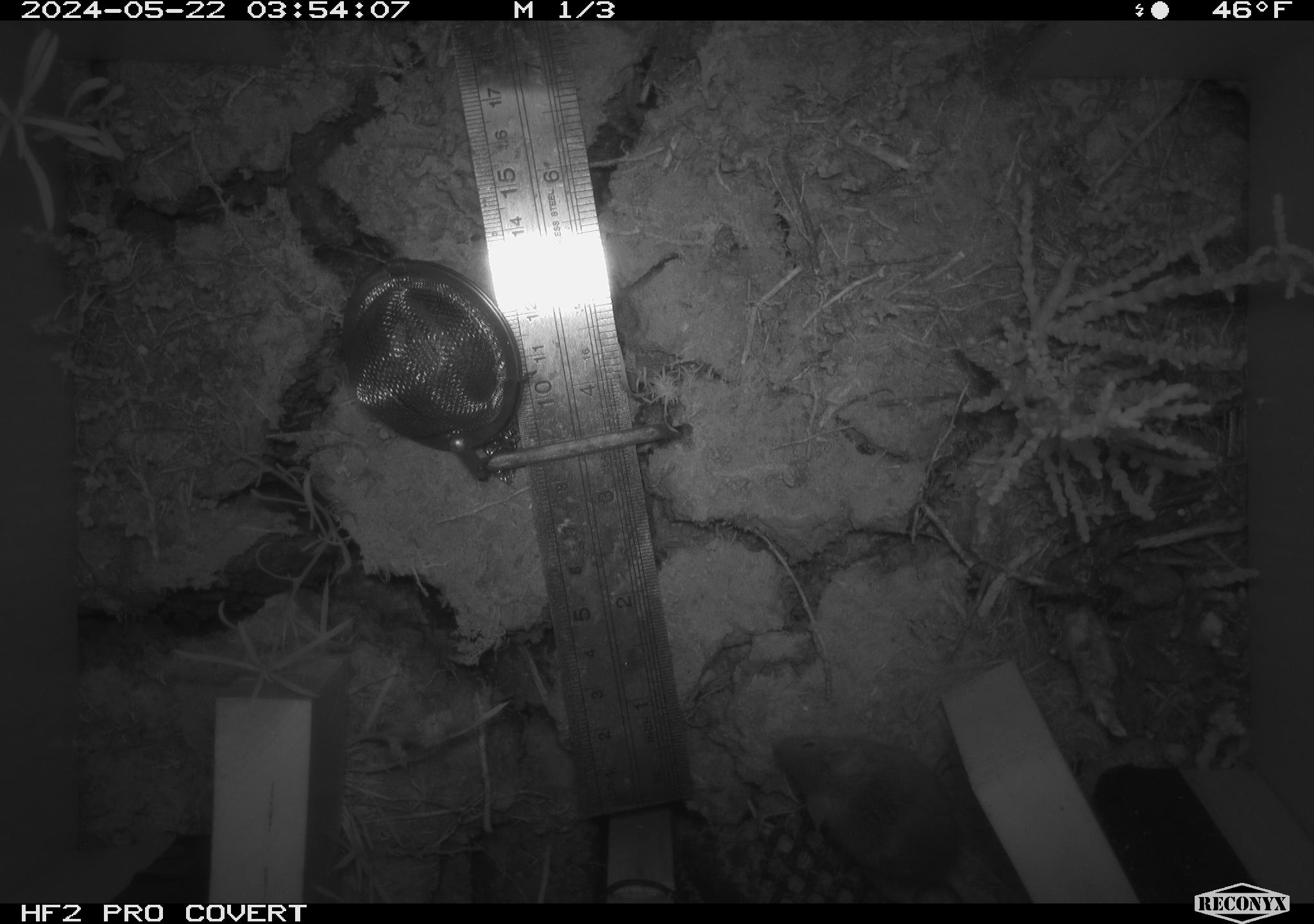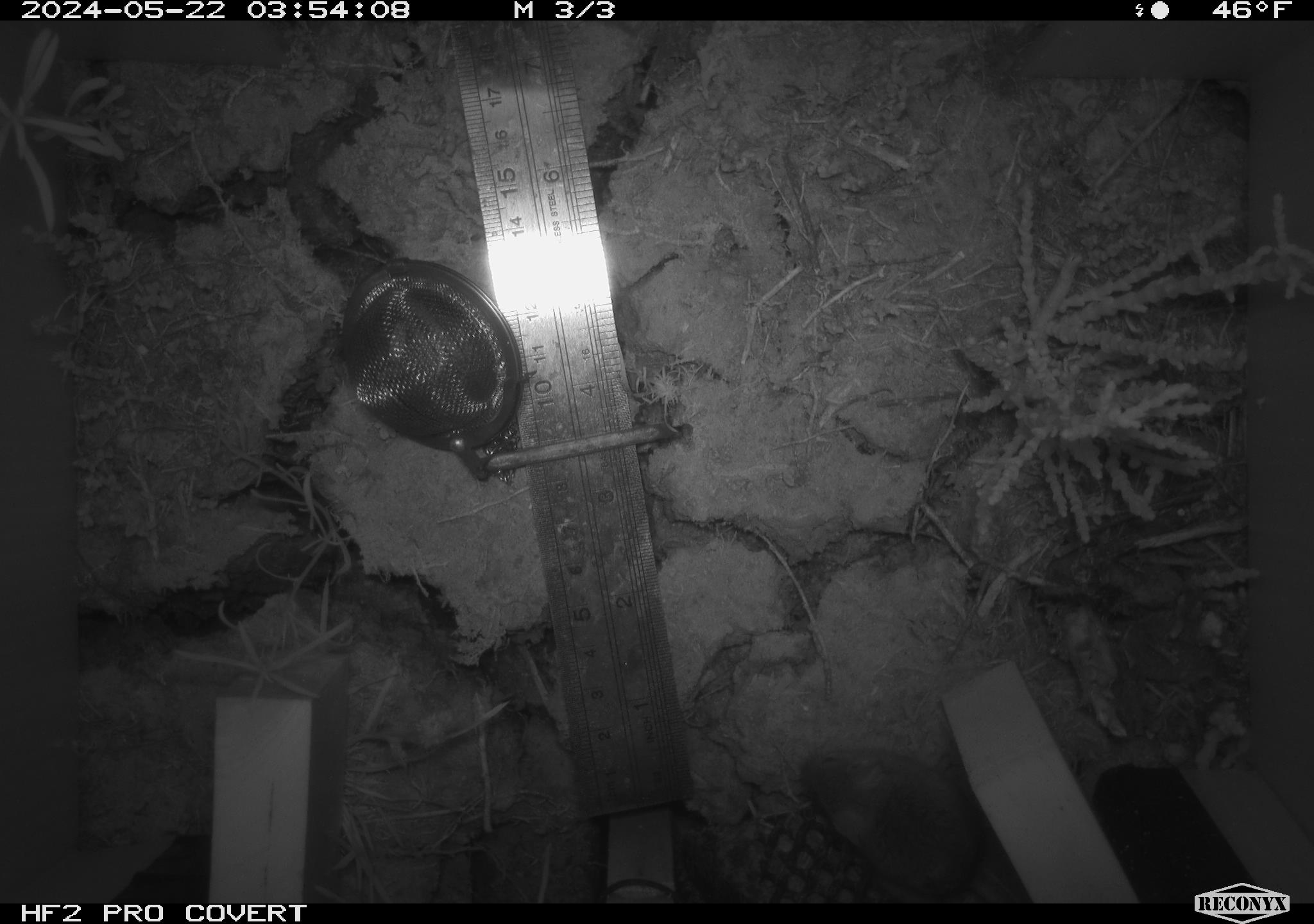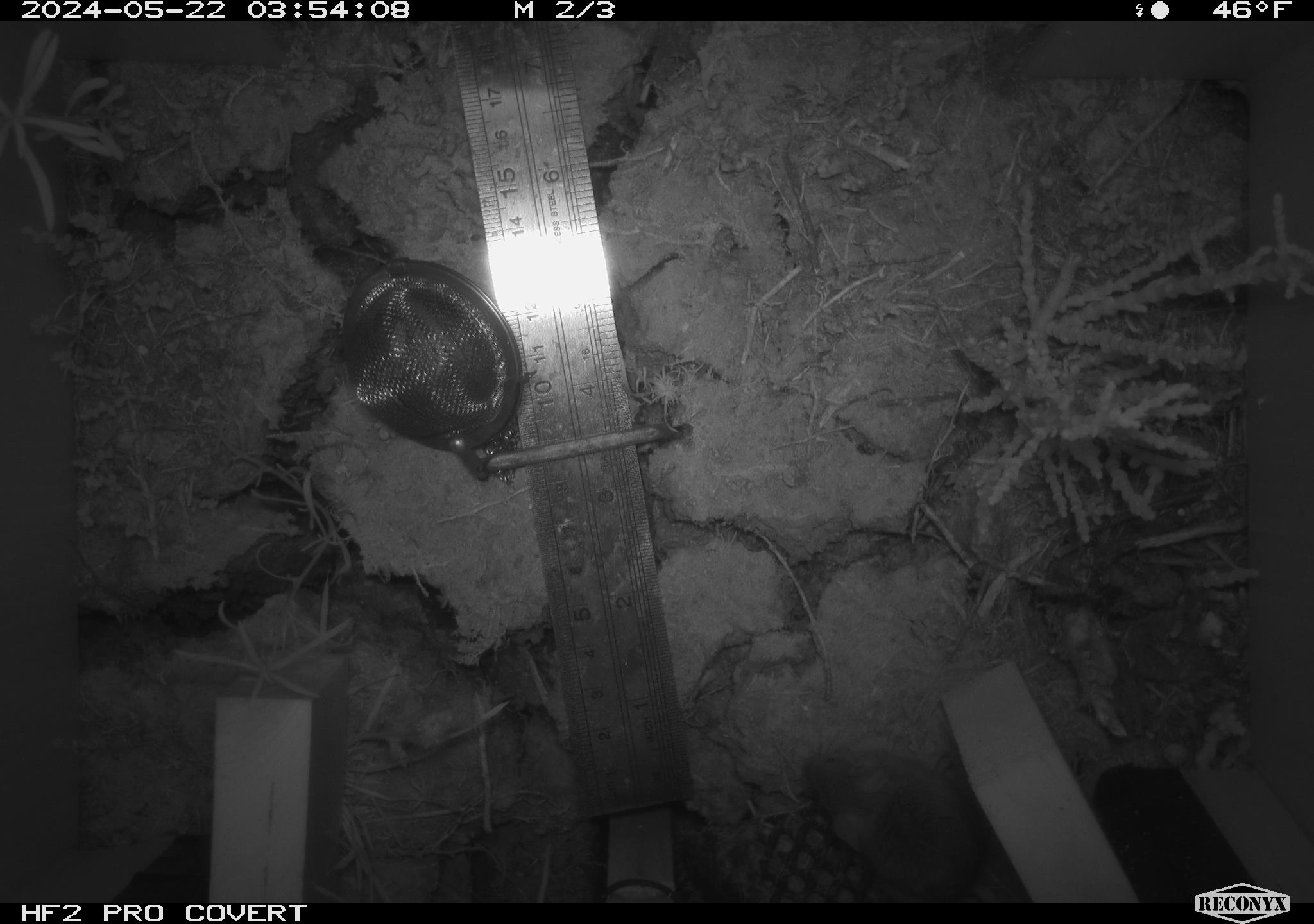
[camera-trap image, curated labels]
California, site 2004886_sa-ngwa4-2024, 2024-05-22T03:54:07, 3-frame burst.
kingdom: Animalia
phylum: Chordata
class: Mammalia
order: Rodentia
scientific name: Rodentia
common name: mouse species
Mouse species (Rodentia).